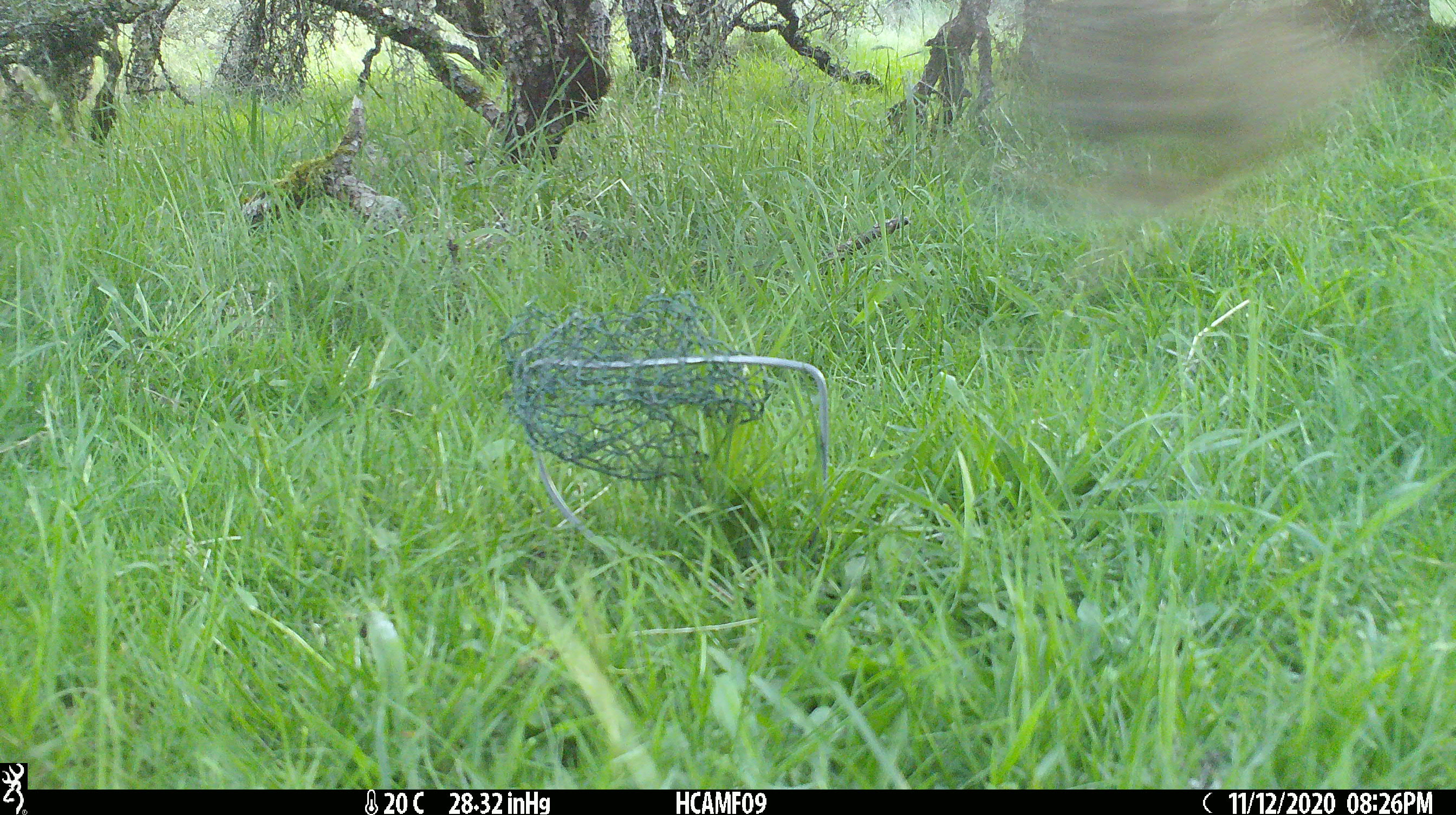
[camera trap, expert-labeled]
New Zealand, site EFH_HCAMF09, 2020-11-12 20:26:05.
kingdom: Animalia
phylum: Chordata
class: Mammalia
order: Lagomorpha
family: Leporidae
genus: Lepus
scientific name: Lepus europaeus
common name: brown hare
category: hare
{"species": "hare (brown hare) (Lepus europaeus)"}